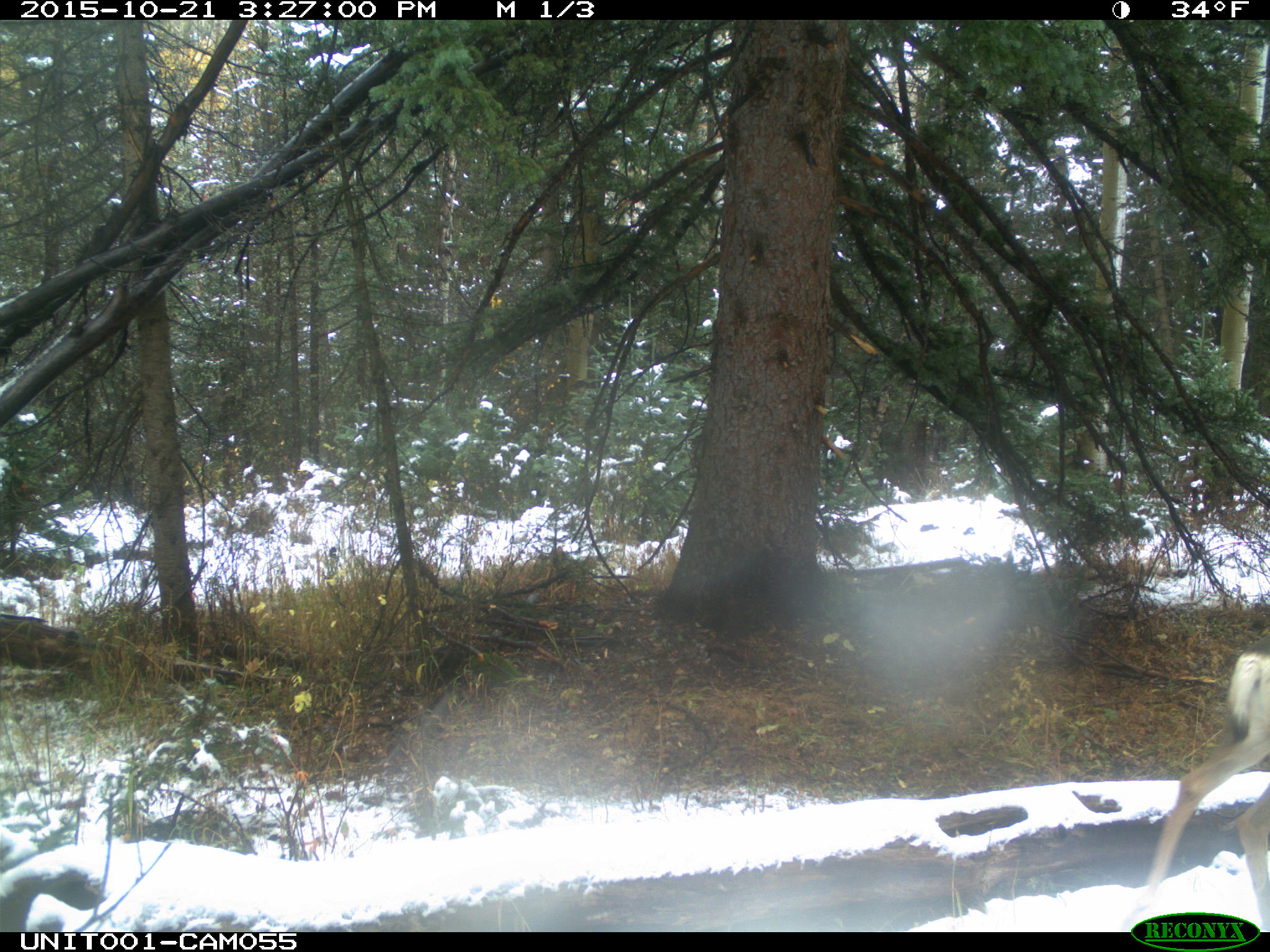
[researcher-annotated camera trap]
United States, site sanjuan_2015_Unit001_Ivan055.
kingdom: Animalia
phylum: Chordata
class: Mammalia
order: Artiodactyla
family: Cervidae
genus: Odocoileus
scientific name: Odocoileus hemionus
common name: mule deer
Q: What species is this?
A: Odocoileus hemionus (mule deer).